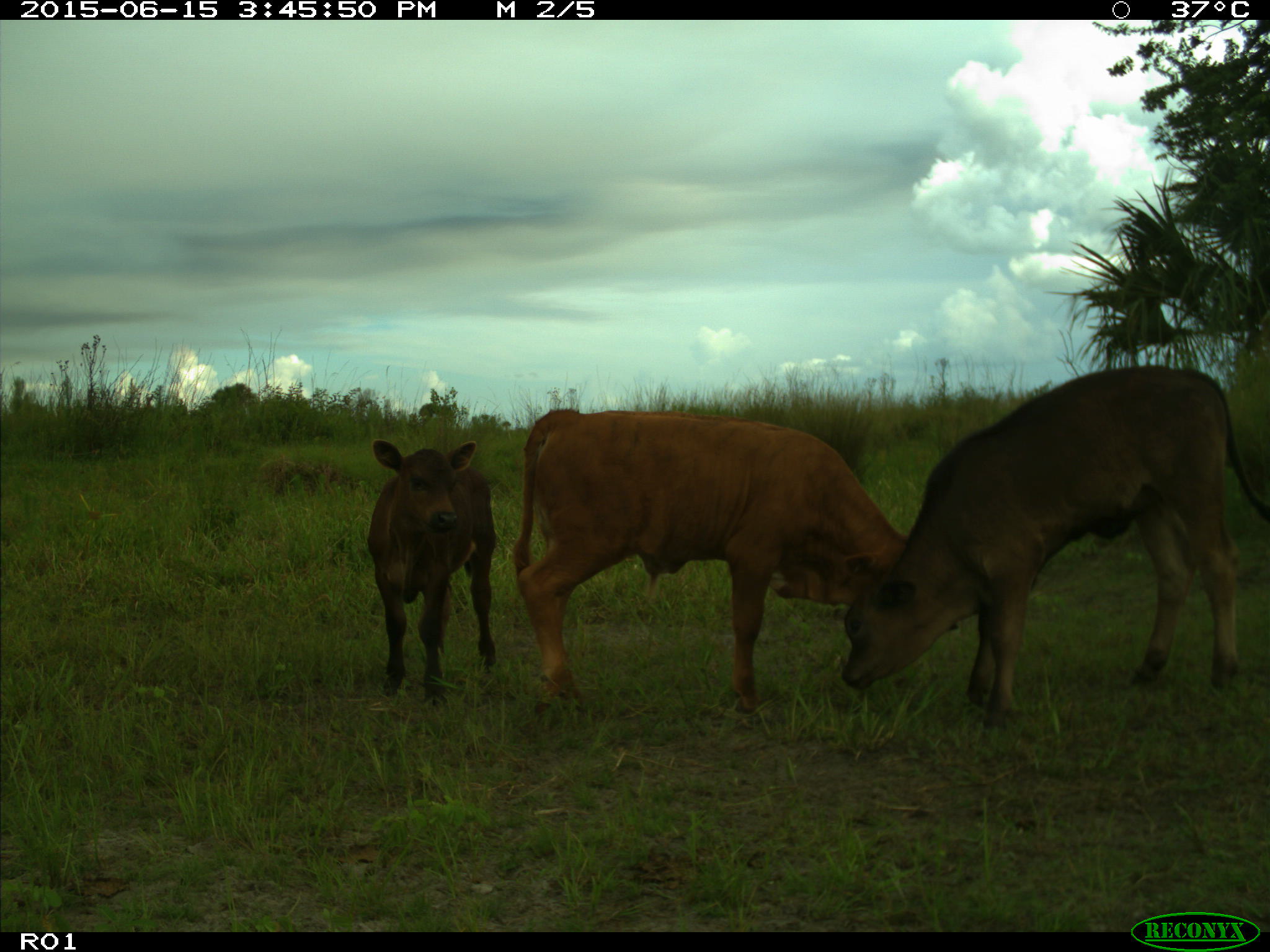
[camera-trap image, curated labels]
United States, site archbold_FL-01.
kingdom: Animalia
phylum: Chordata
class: Mammalia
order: Artiodactyla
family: Bovidae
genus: Bos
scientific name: Bos taurus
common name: domestic cow